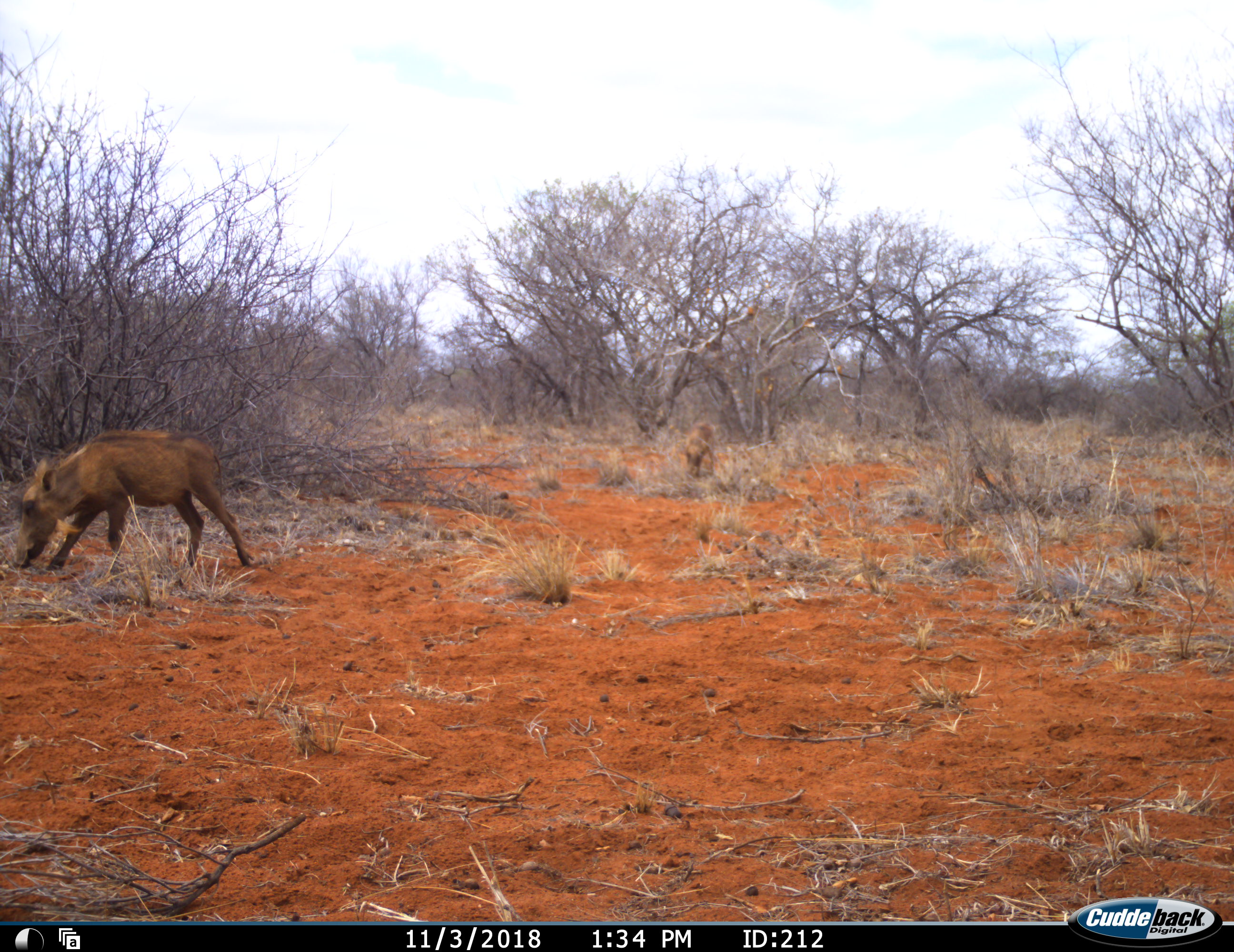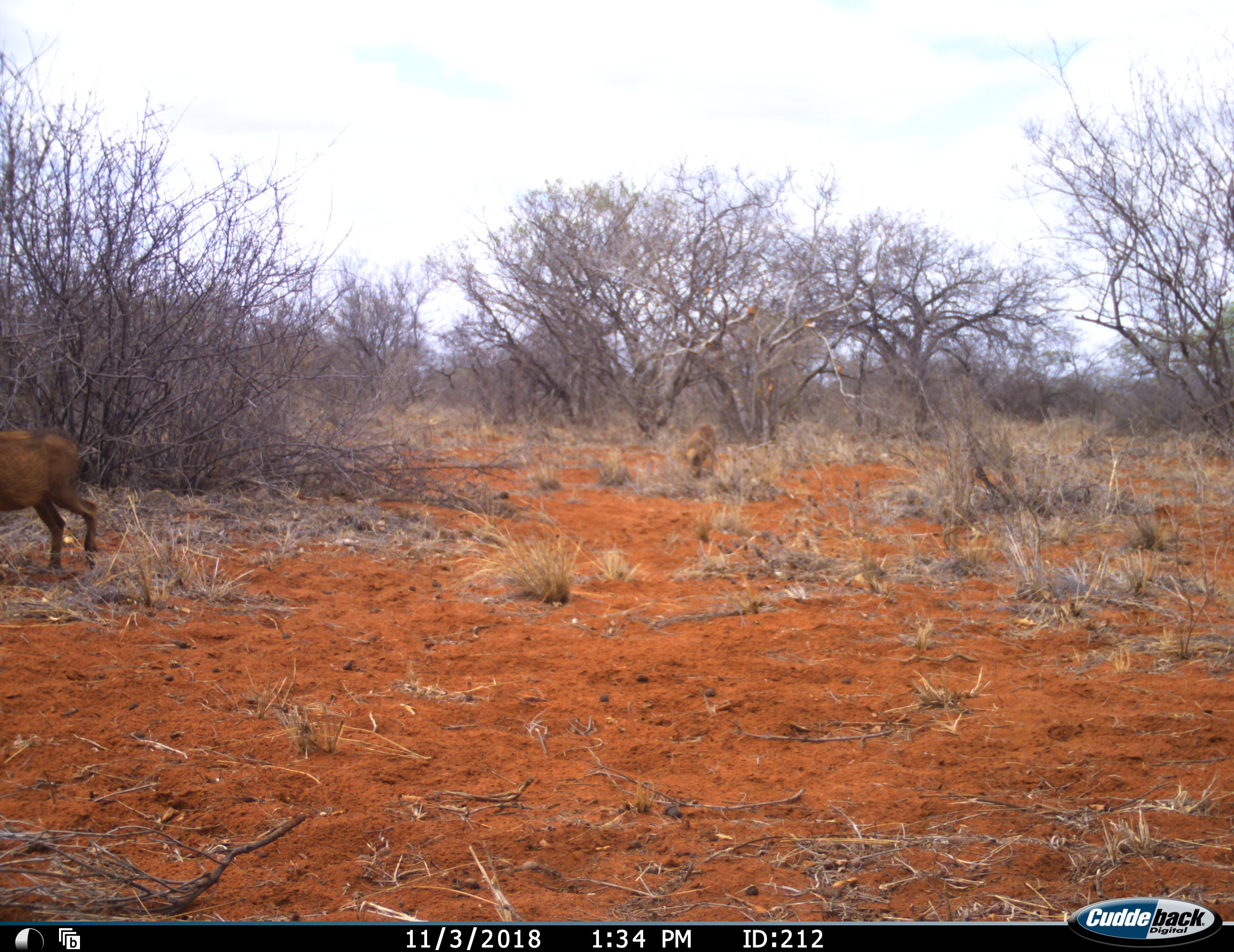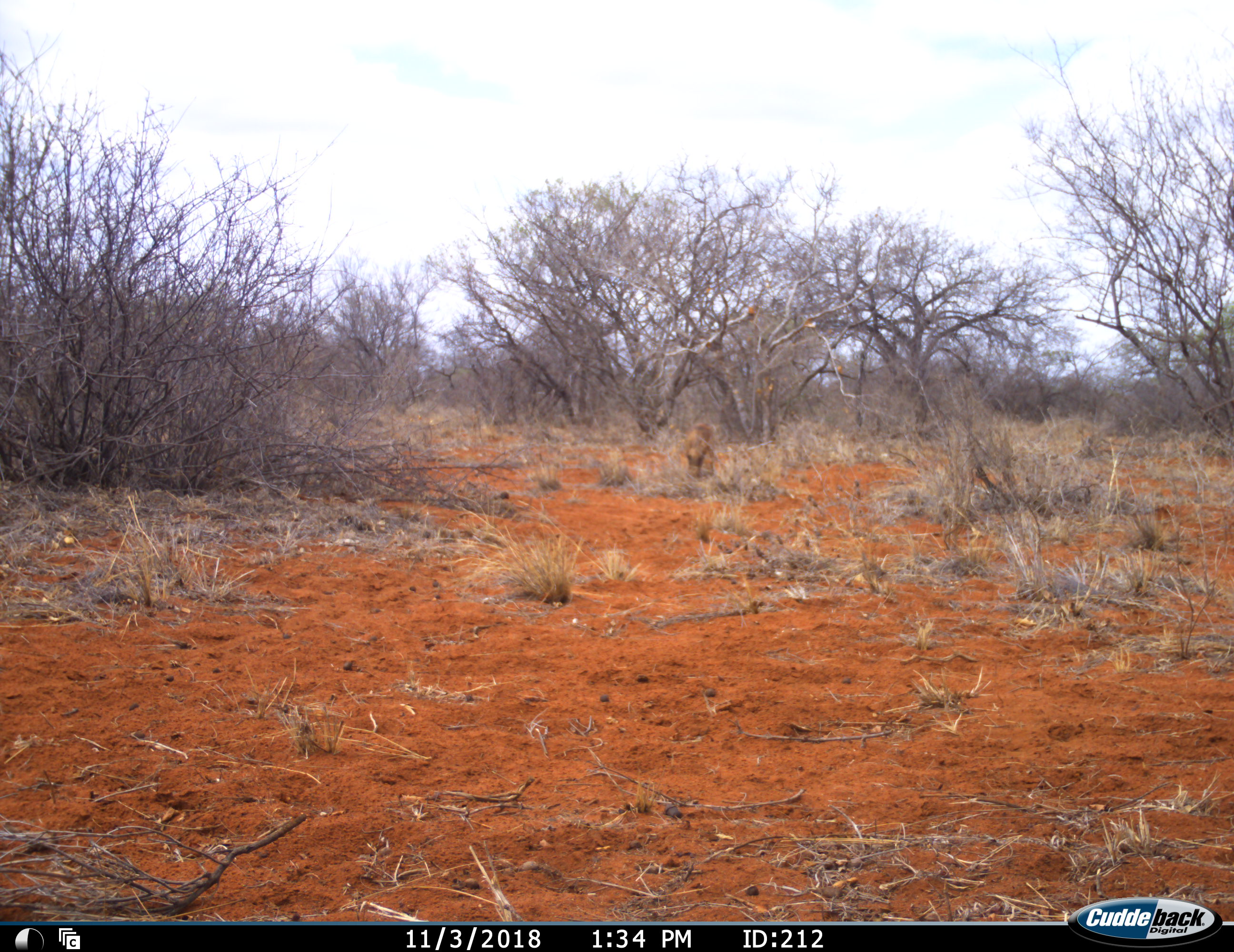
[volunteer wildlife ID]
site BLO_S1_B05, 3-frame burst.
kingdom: Animalia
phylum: Chordata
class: Mammalia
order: Artiodactyla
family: Suidae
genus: Phacochoerus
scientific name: Phacochoerus africanus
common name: warthog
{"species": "warthog (Phacochoerus africanus)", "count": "2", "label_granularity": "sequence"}